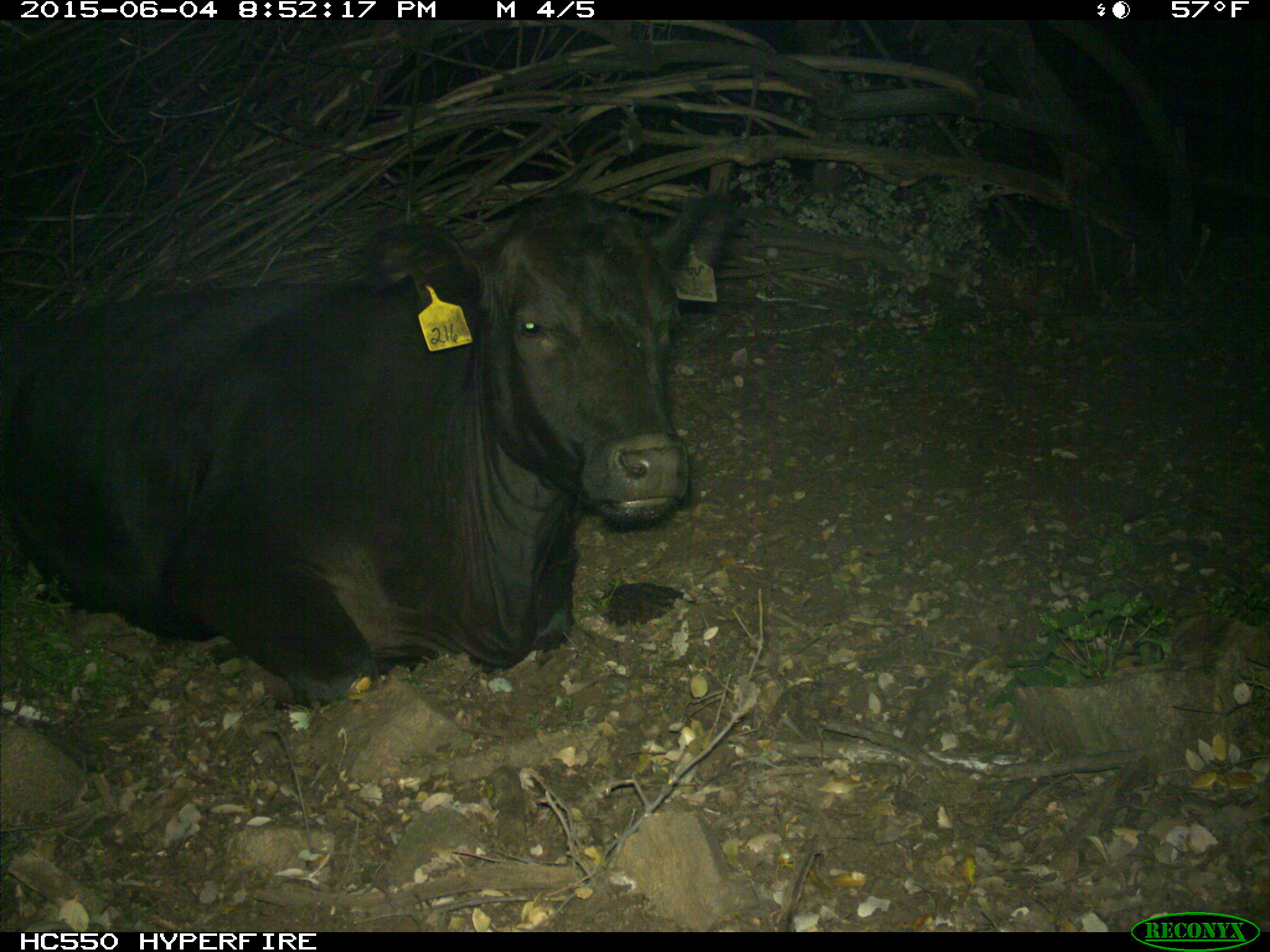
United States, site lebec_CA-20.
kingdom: Animalia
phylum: Chordata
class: Mammalia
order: Artiodactyla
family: Bovidae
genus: Bos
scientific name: Bos taurus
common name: domestic cow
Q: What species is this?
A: Bos taurus (domestic cow).